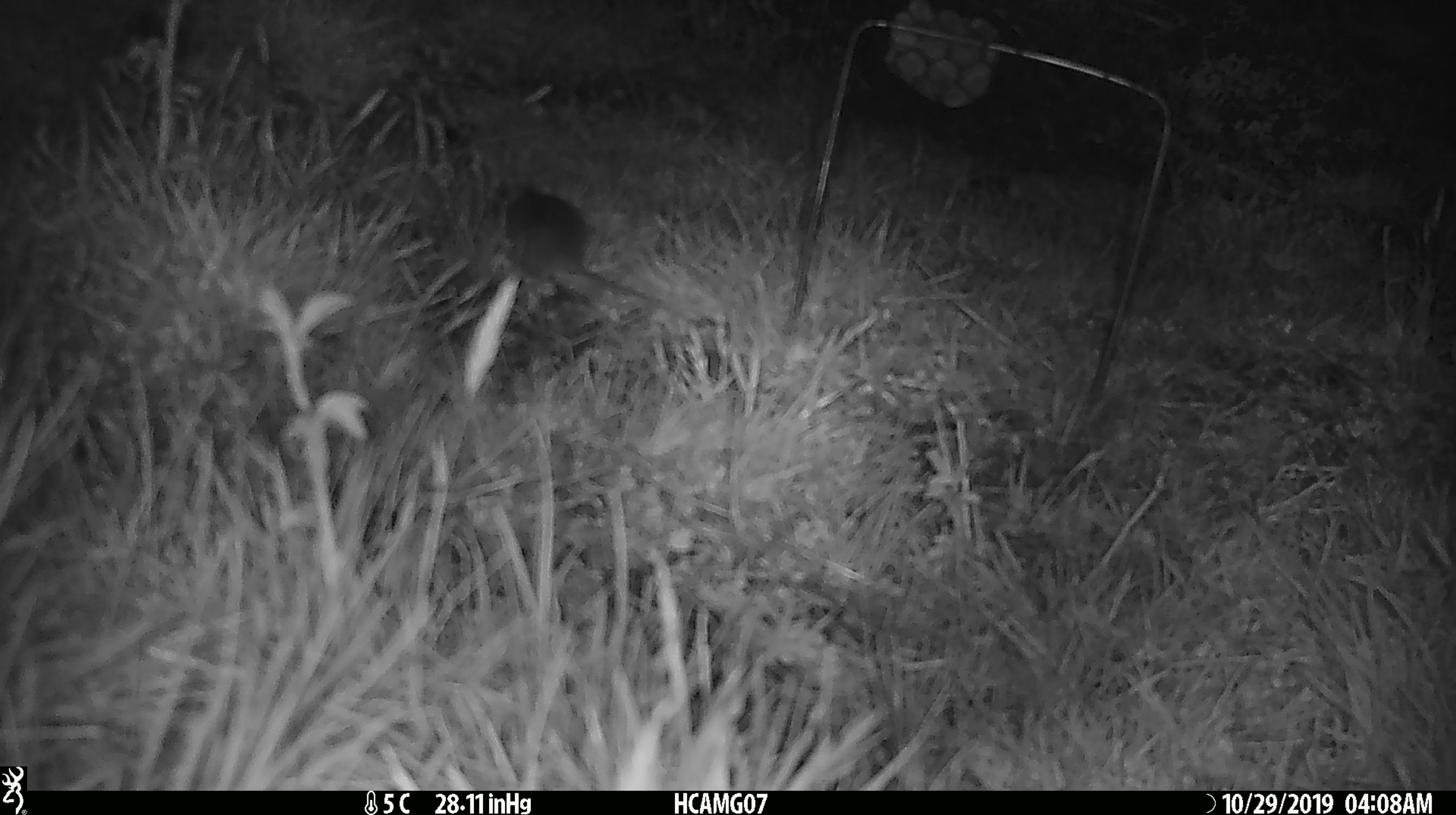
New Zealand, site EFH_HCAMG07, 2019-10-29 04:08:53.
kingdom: Animalia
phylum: Chordata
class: Mammalia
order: Rodentia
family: Muridae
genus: Mus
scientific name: Mus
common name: mouse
Mouse (Mus).